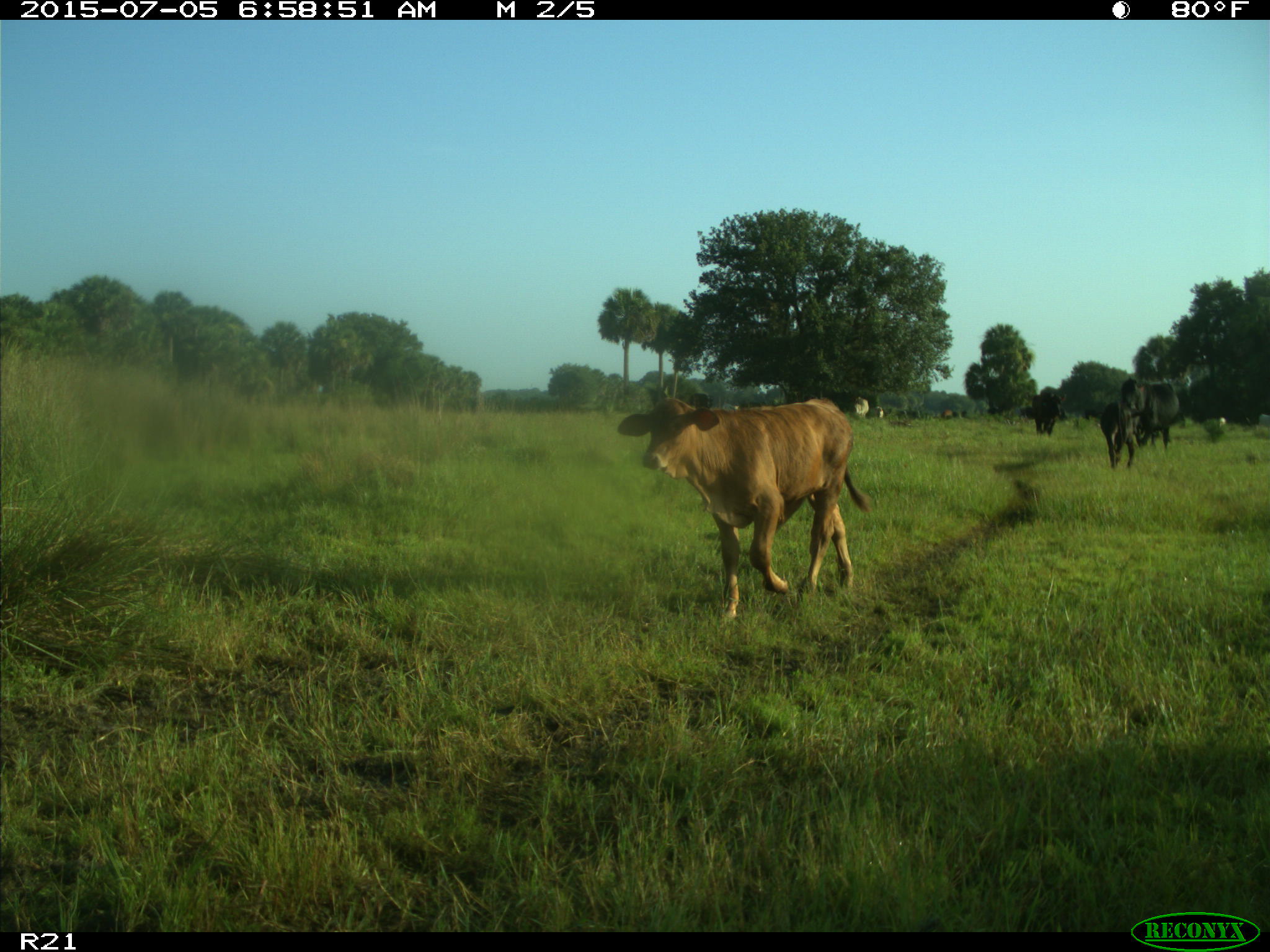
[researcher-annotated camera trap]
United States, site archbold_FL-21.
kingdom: Animalia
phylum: Chordata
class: Mammalia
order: Artiodactyla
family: Bovidae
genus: Bos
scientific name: Bos taurus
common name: domestic cow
Bos taurus (domestic cow).